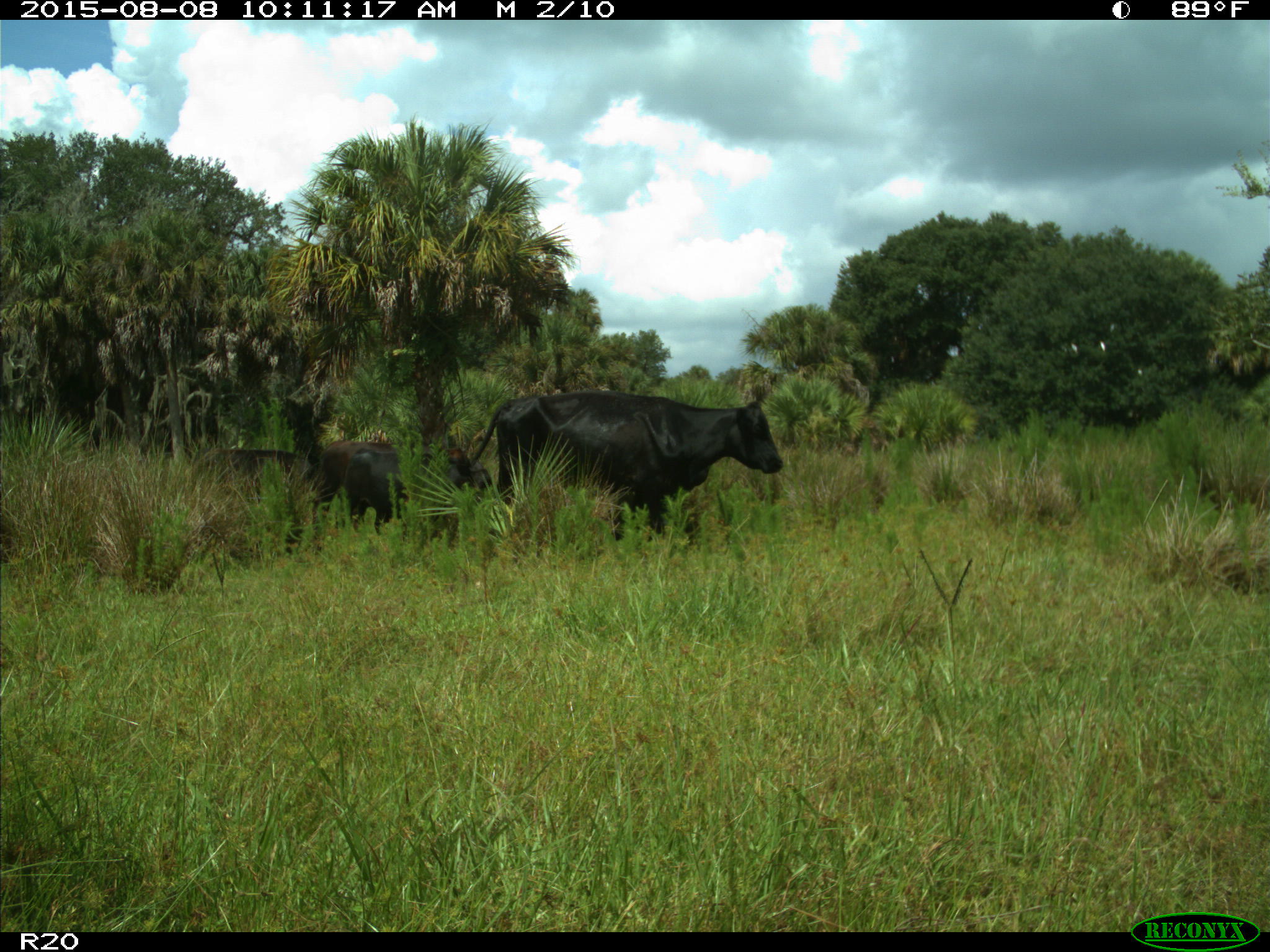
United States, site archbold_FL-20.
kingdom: Animalia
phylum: Chordata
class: Mammalia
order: Artiodactyla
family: Bovidae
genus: Bos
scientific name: Bos taurus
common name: domestic cow